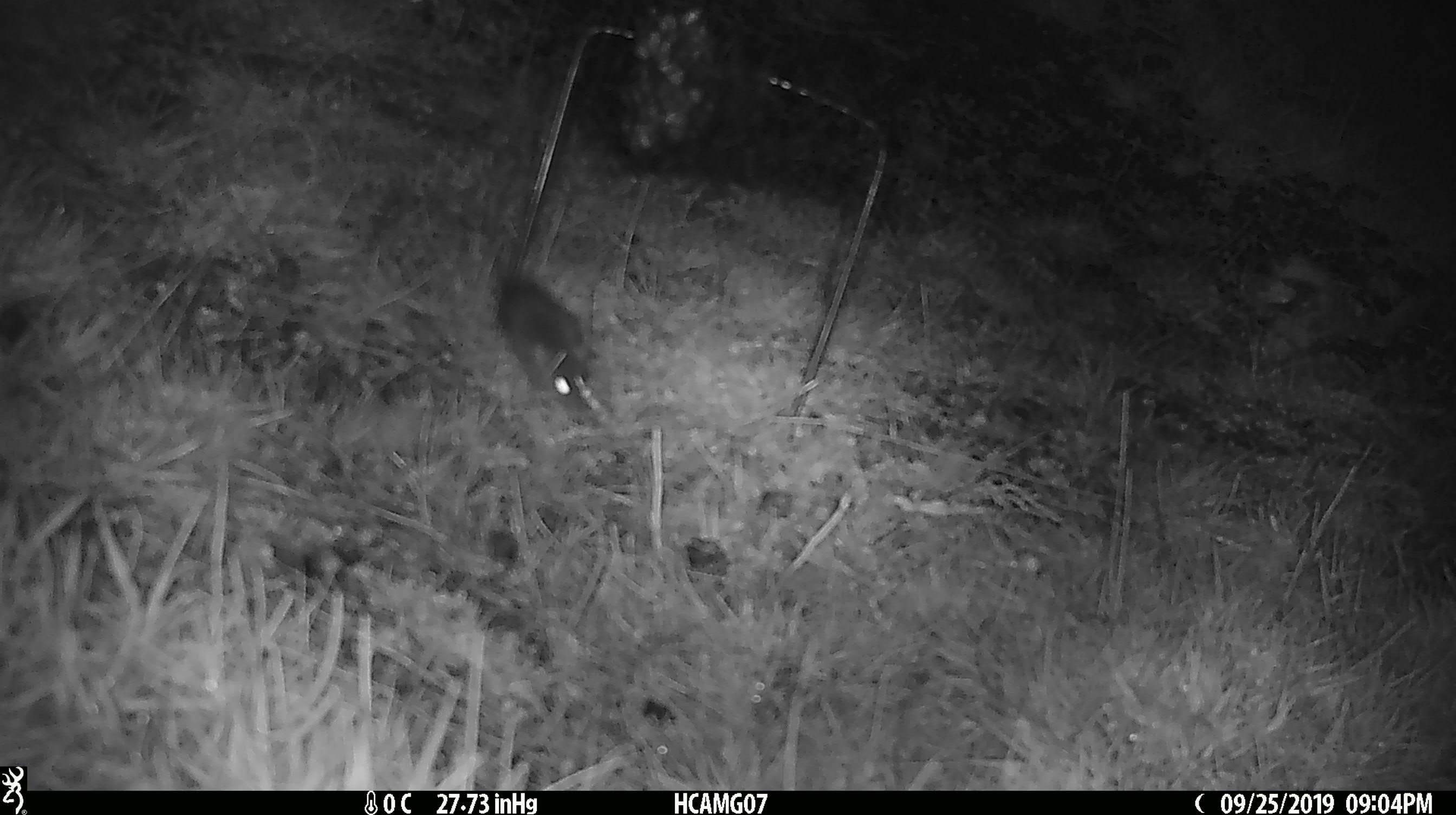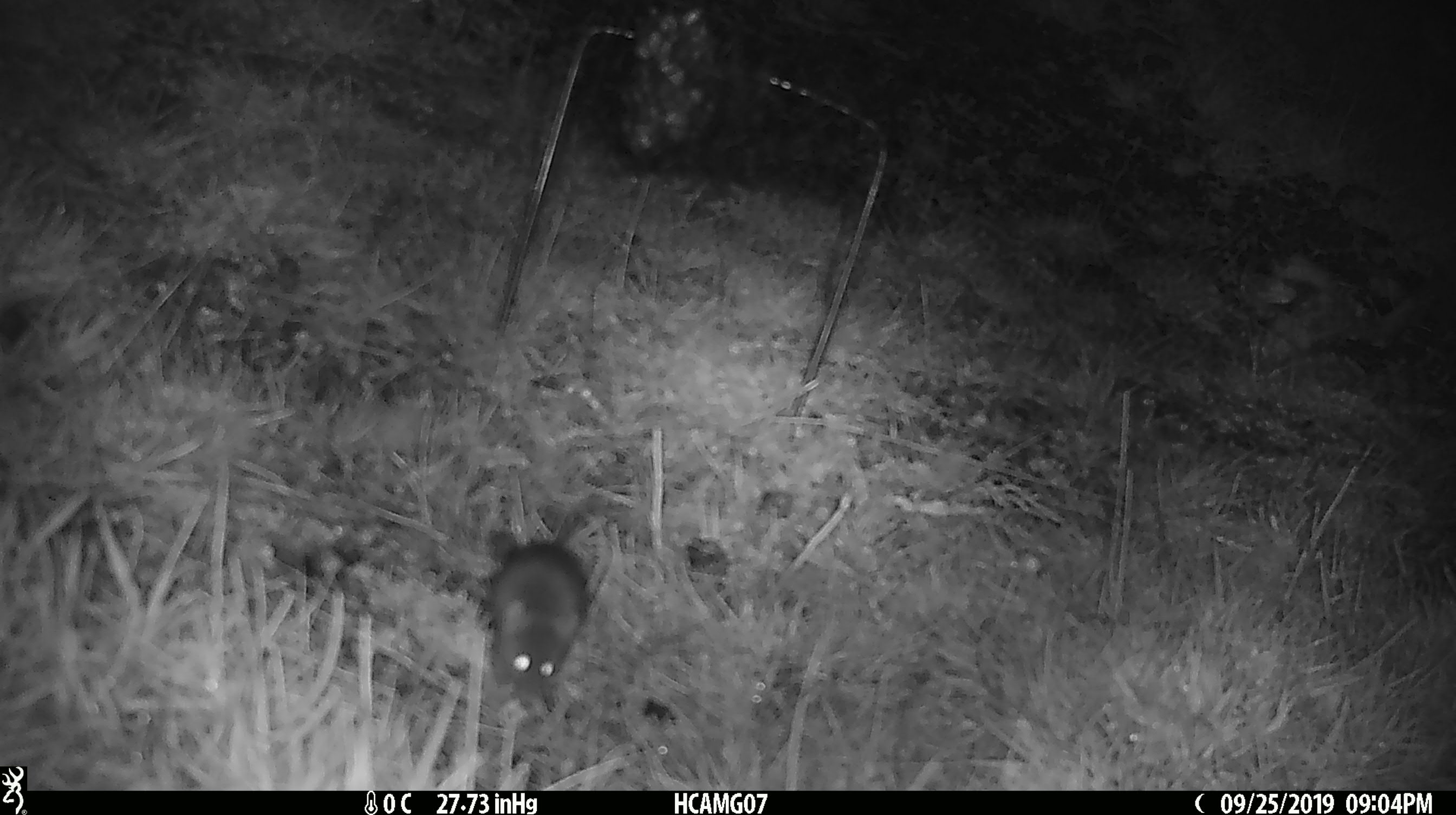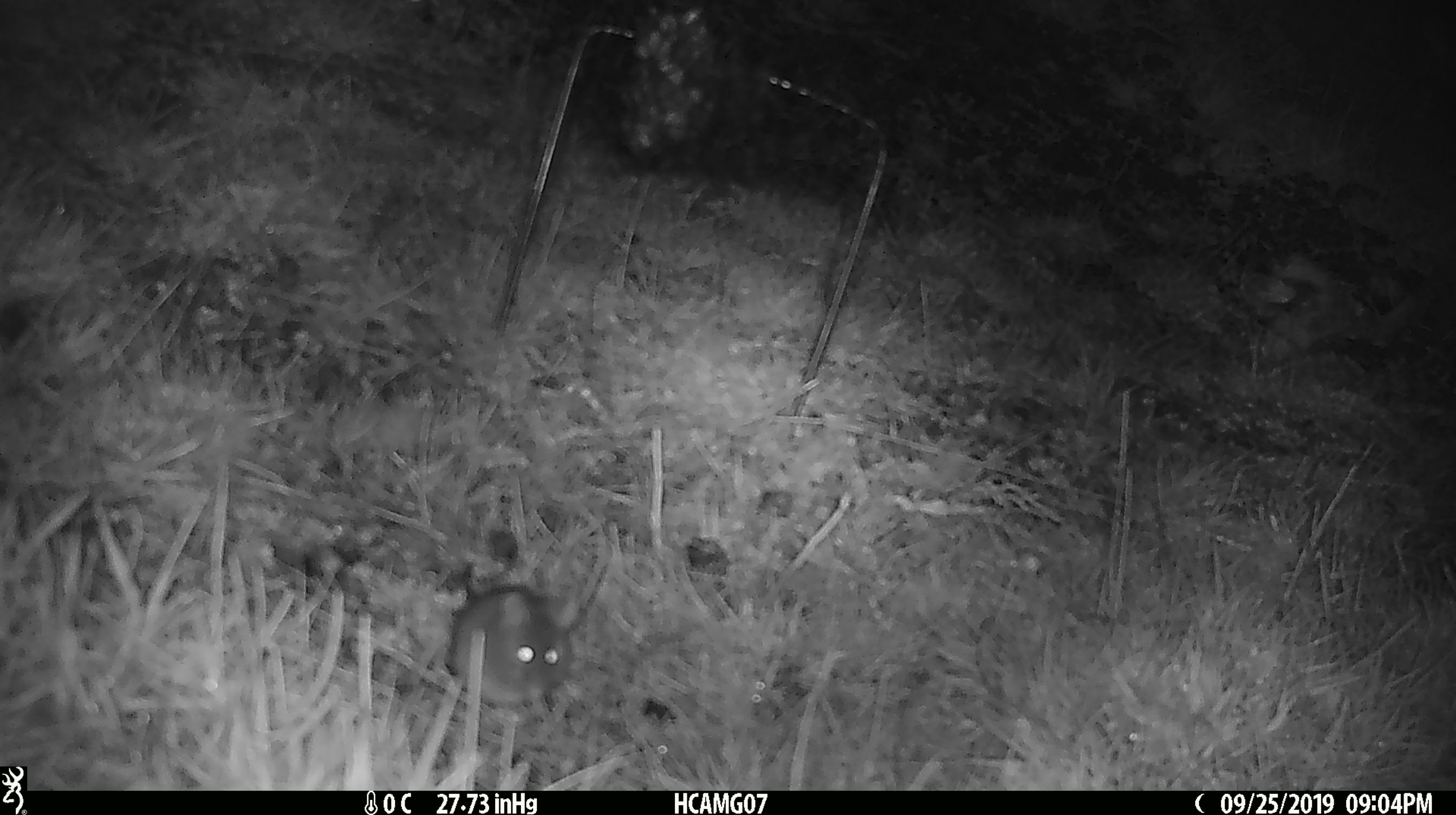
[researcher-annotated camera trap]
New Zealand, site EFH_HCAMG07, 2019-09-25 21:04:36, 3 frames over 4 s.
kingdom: Animalia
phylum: Chordata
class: Mammalia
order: Rodentia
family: Muridae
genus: Mus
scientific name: Mus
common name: mouse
Mouse (Mus).